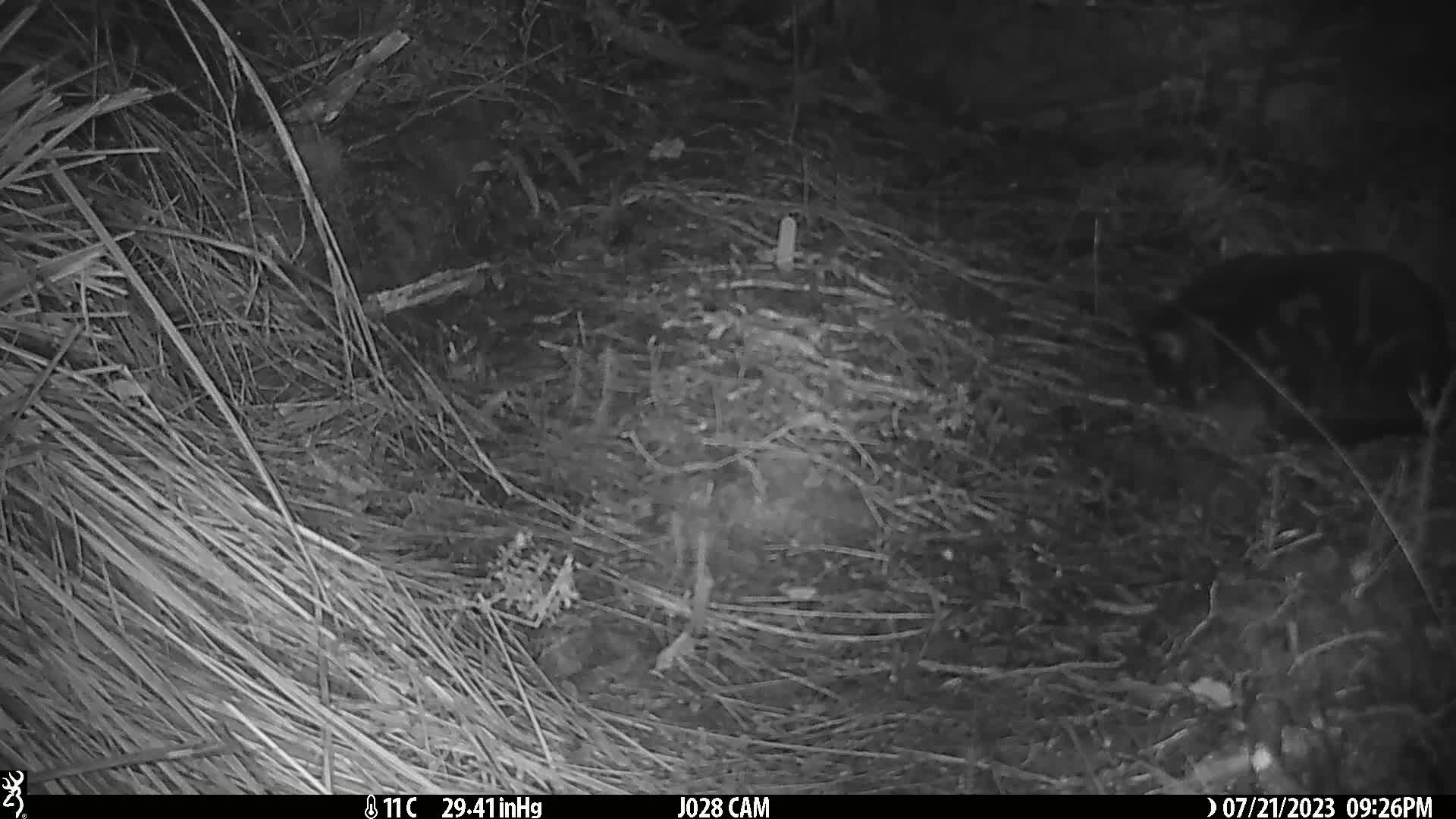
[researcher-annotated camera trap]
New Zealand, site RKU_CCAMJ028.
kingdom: Animalia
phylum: Chordata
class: Mammalia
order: Carnivora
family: Felidae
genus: Felis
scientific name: Felis catus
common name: domestic cat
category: cat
Cat (domestic cat) (Felis catus).